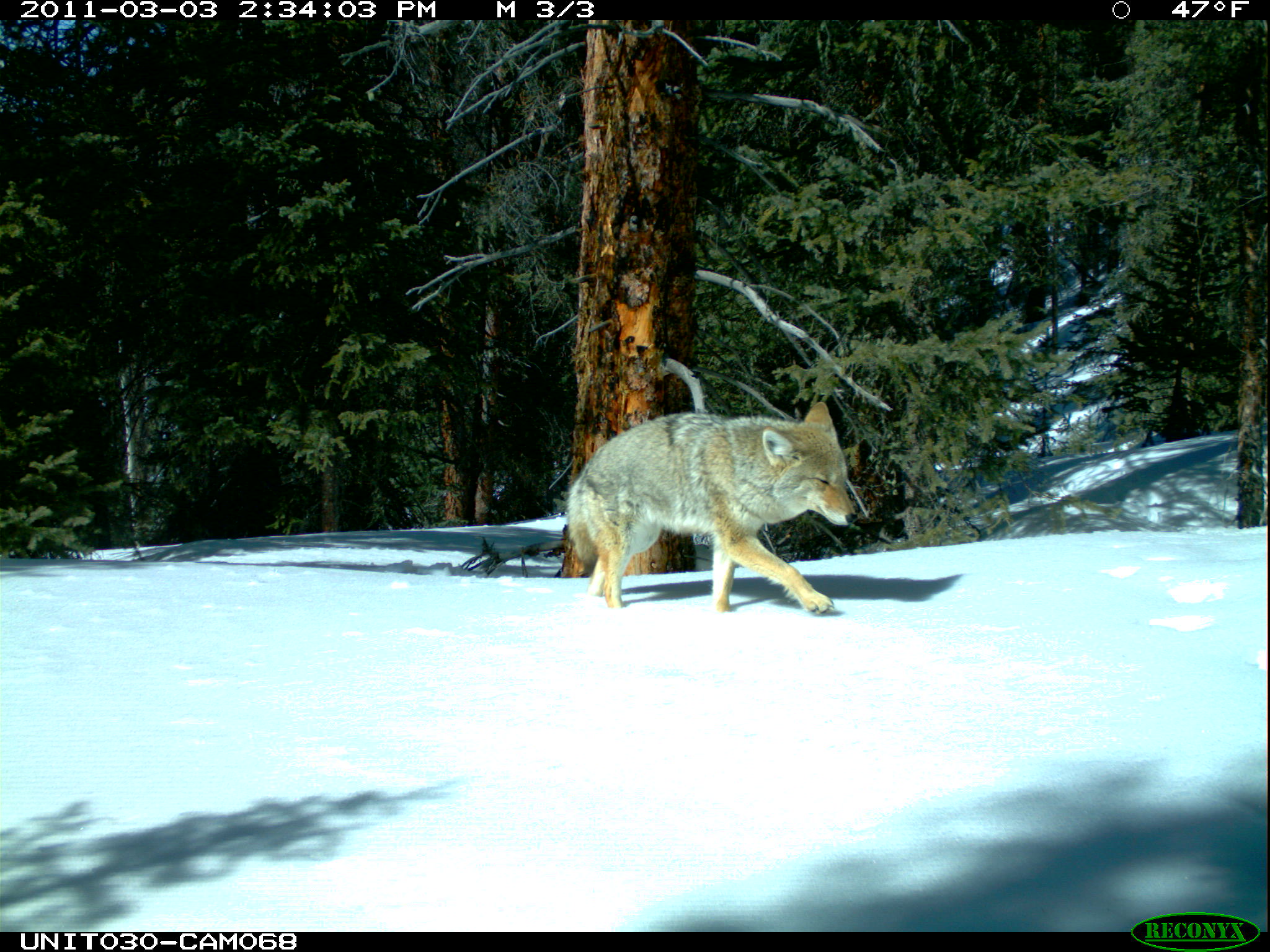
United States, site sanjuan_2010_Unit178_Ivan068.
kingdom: Animalia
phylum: Chordata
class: Mammalia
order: Carnivora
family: Canidae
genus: Canis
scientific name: Canis latrans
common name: coyote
Canis latrans (coyote).